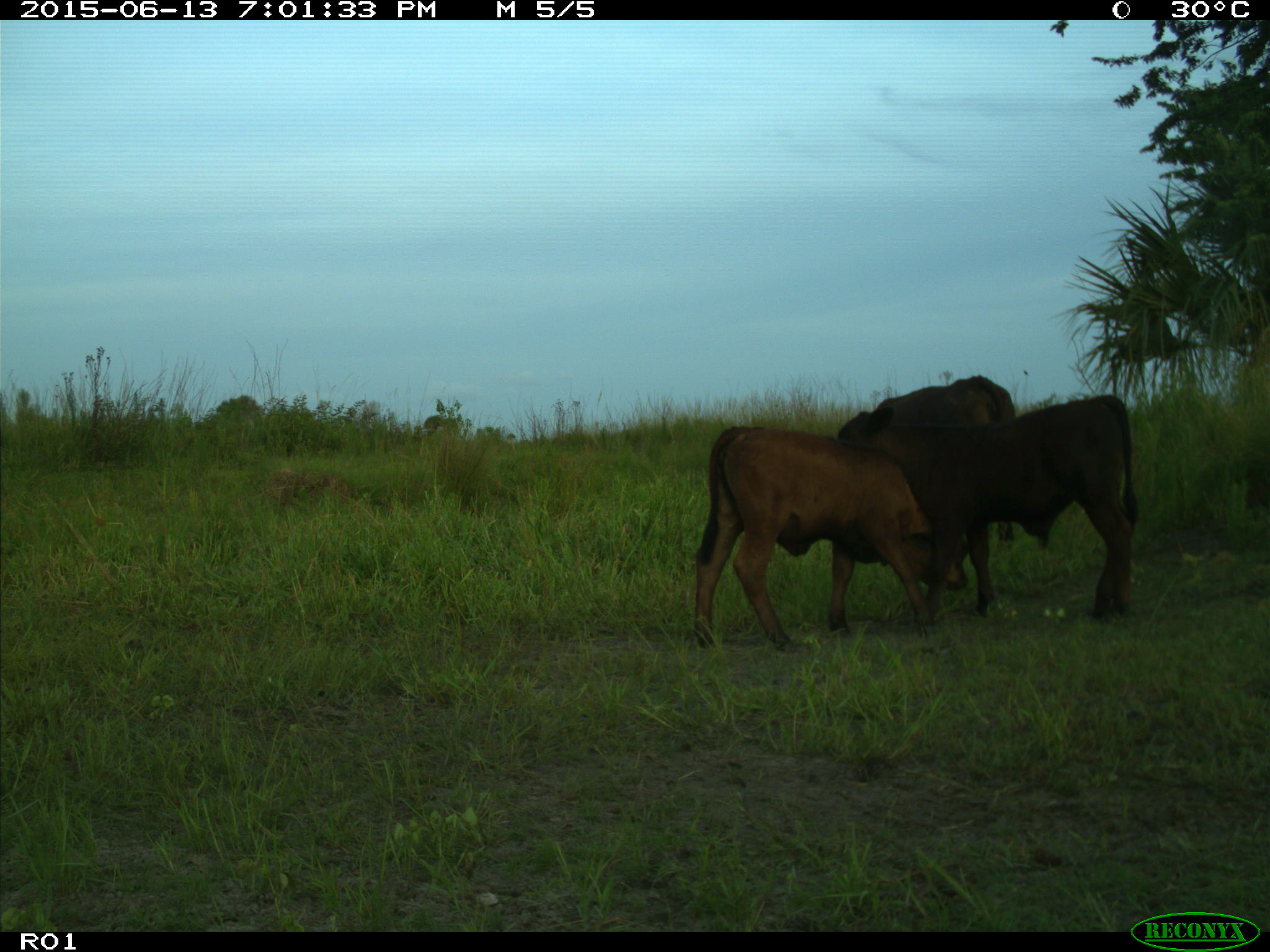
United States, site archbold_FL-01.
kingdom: Animalia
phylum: Chordata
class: Mammalia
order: Artiodactyla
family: Bovidae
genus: Bos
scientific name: Bos taurus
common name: domestic cow